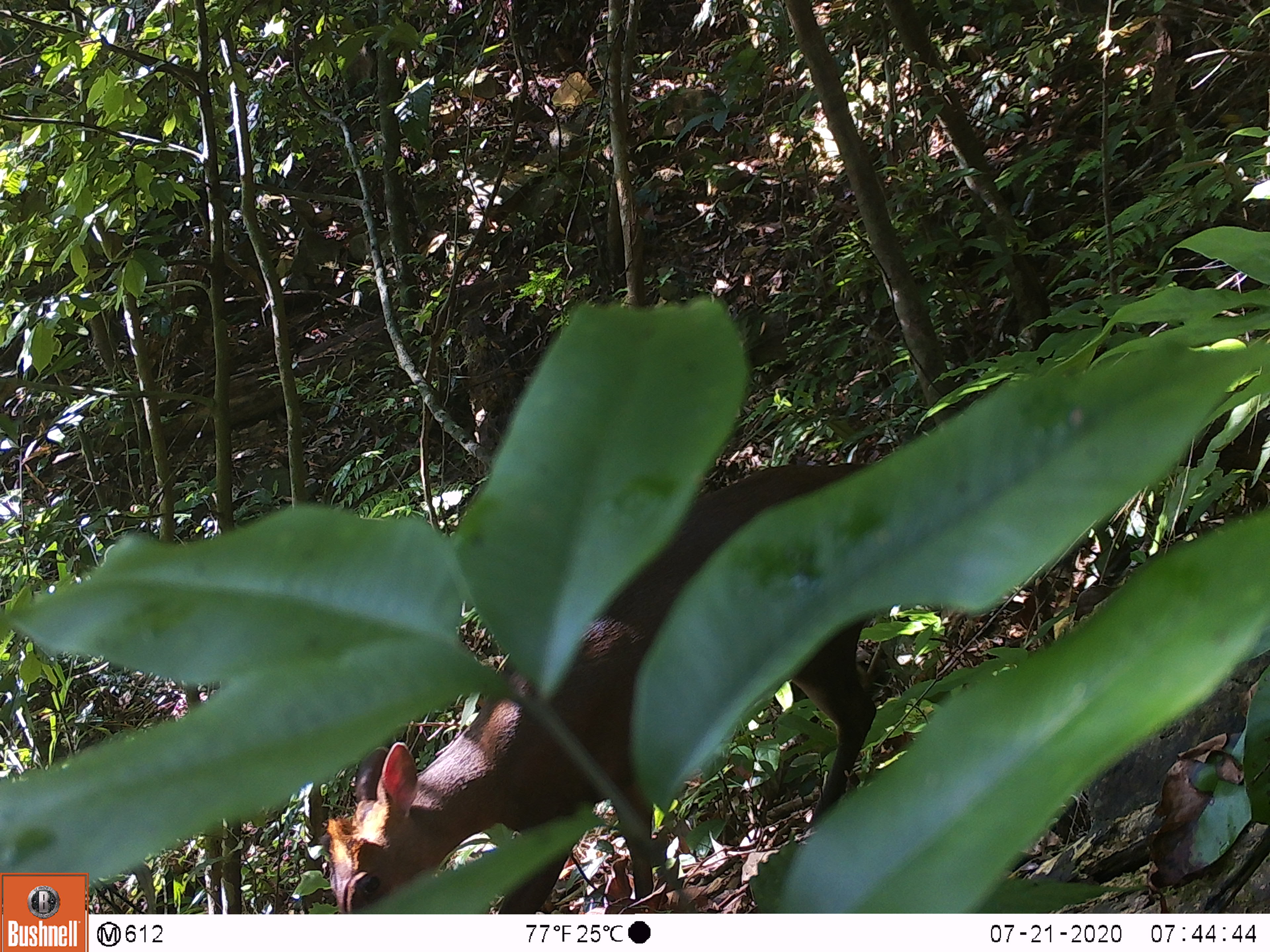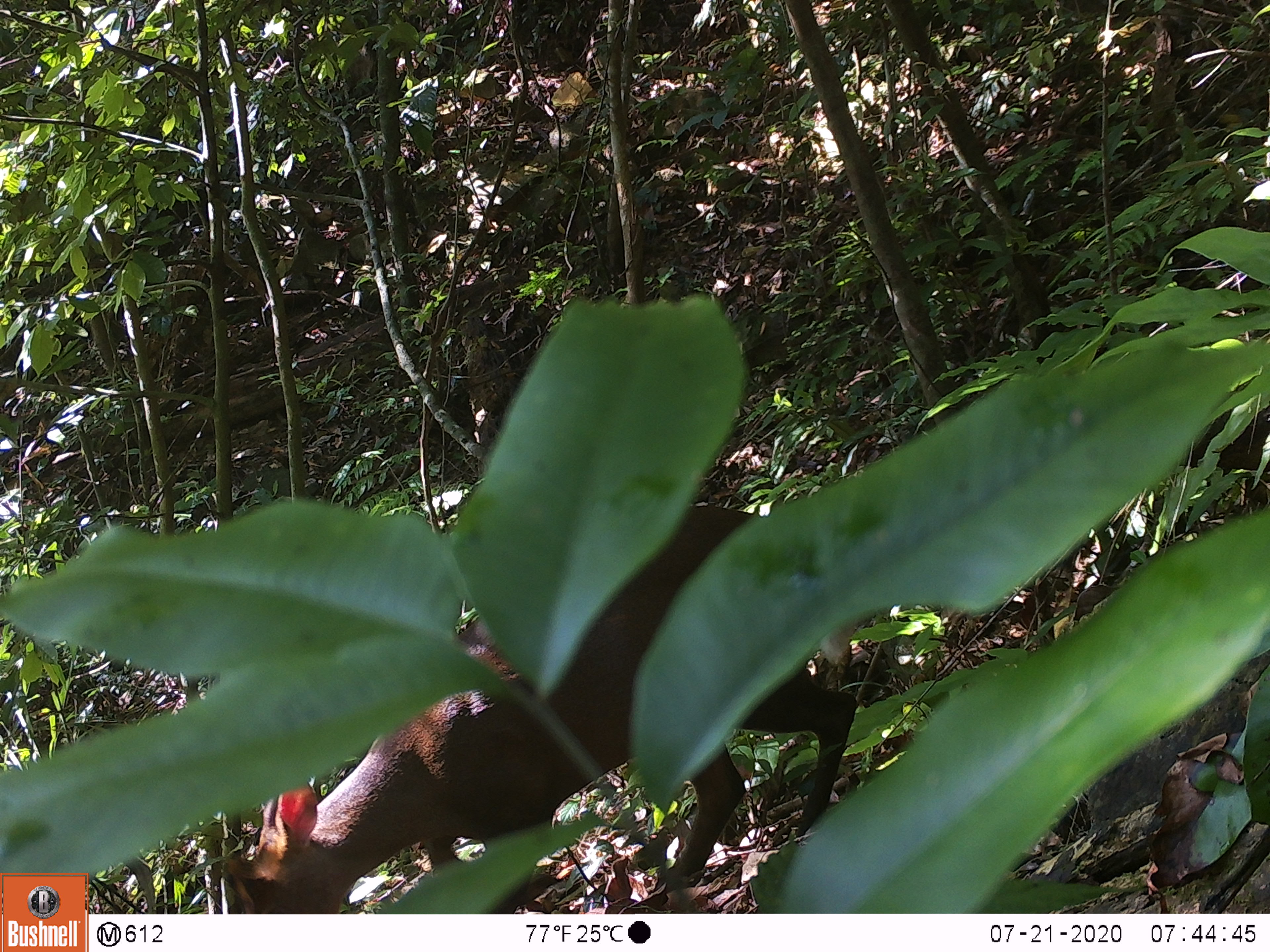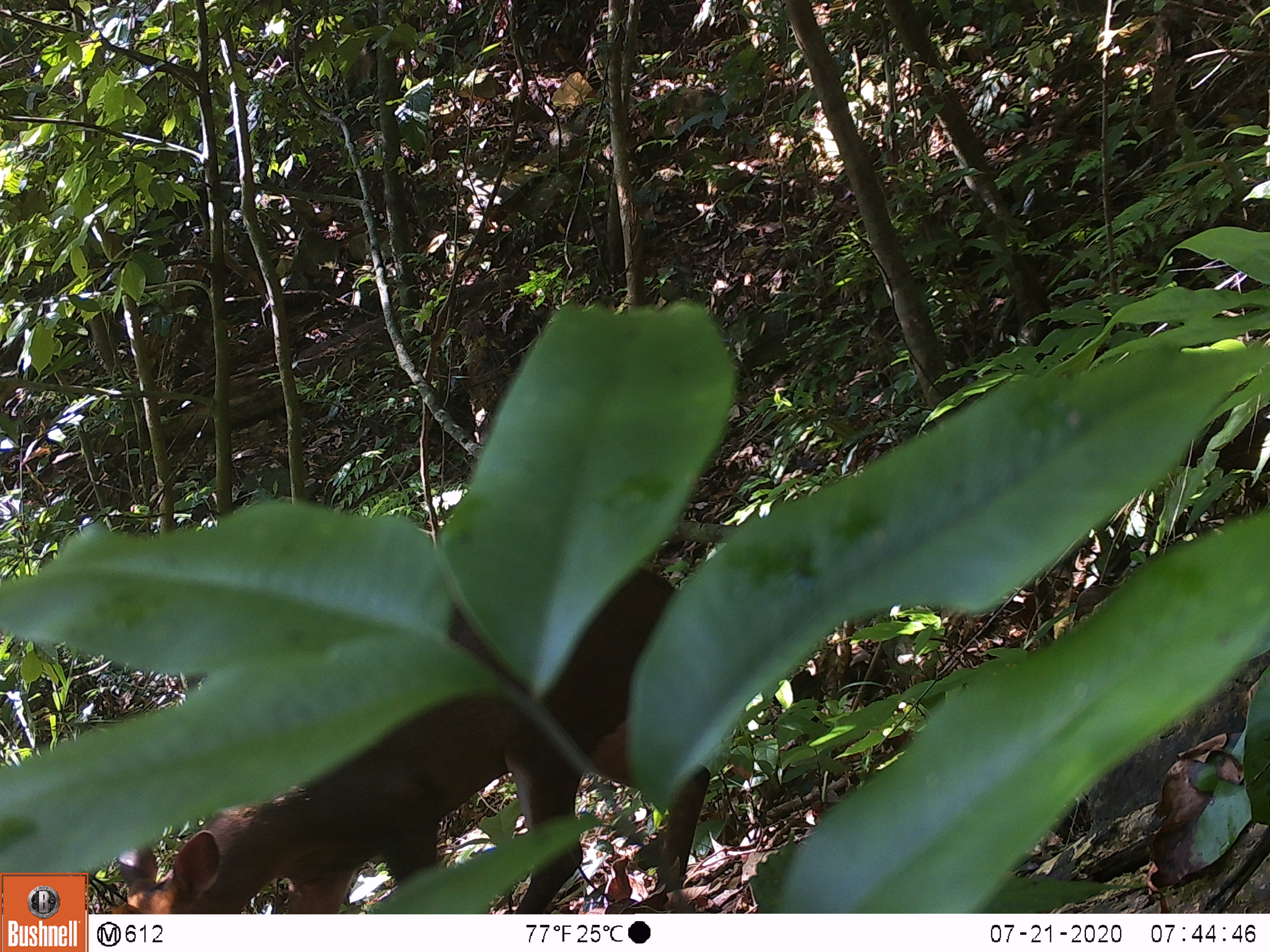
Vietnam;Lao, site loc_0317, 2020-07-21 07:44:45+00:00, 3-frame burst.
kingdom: Animalia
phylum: Chordata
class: Mammalia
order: Artiodactyla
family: Cervidae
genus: Muntiacus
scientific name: Muntiacus rooseveltorum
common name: roosevelt's muntjac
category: roosevelts muntjac group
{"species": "roosevelts muntjac group (roosevelt's muntjac) (Muntiacus rooseveltorum)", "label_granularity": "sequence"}